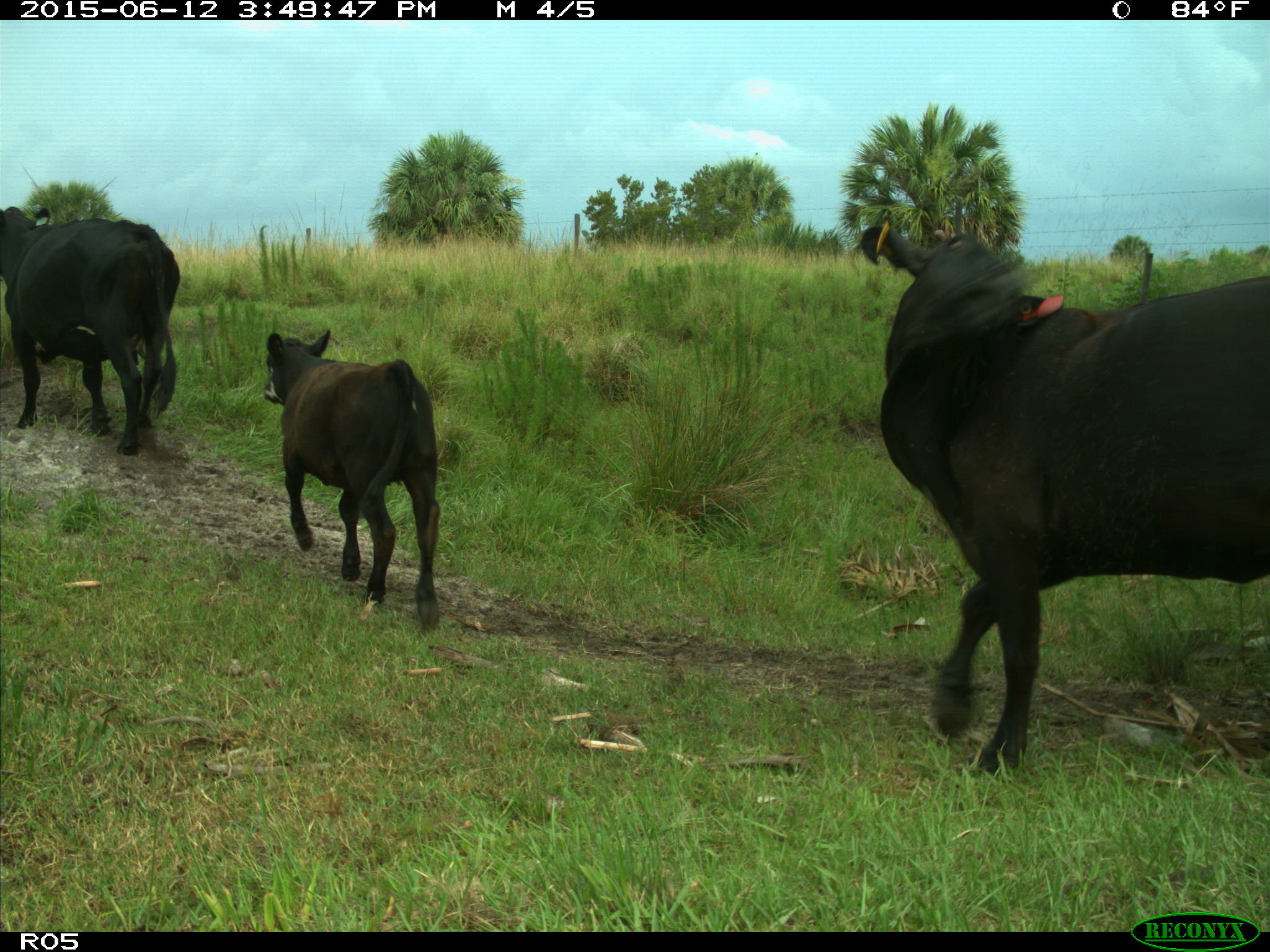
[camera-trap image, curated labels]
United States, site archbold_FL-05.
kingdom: Animalia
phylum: Chordata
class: Mammalia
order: Artiodactyla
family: Bovidae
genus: Bos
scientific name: Bos taurus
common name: domestic cow